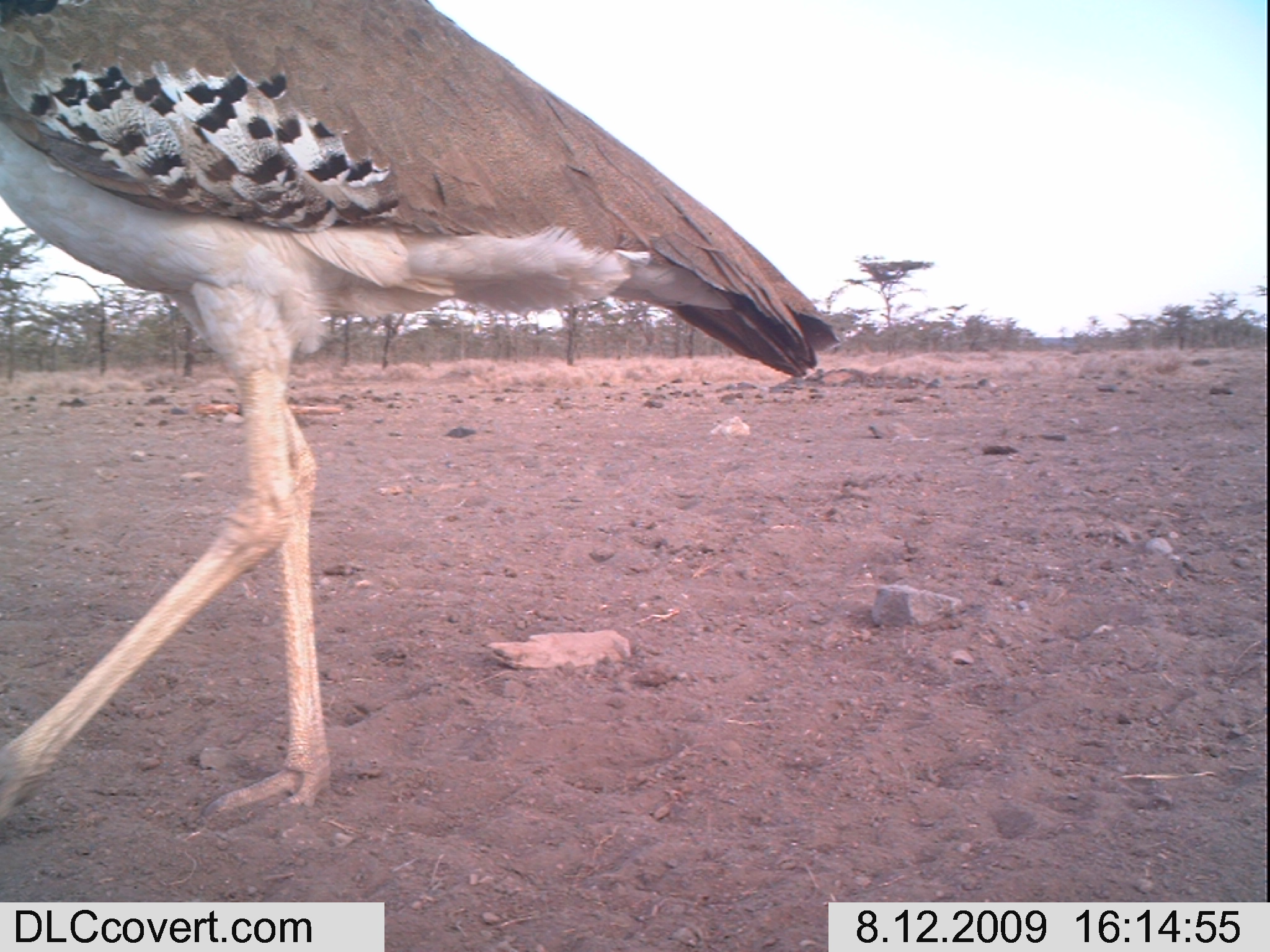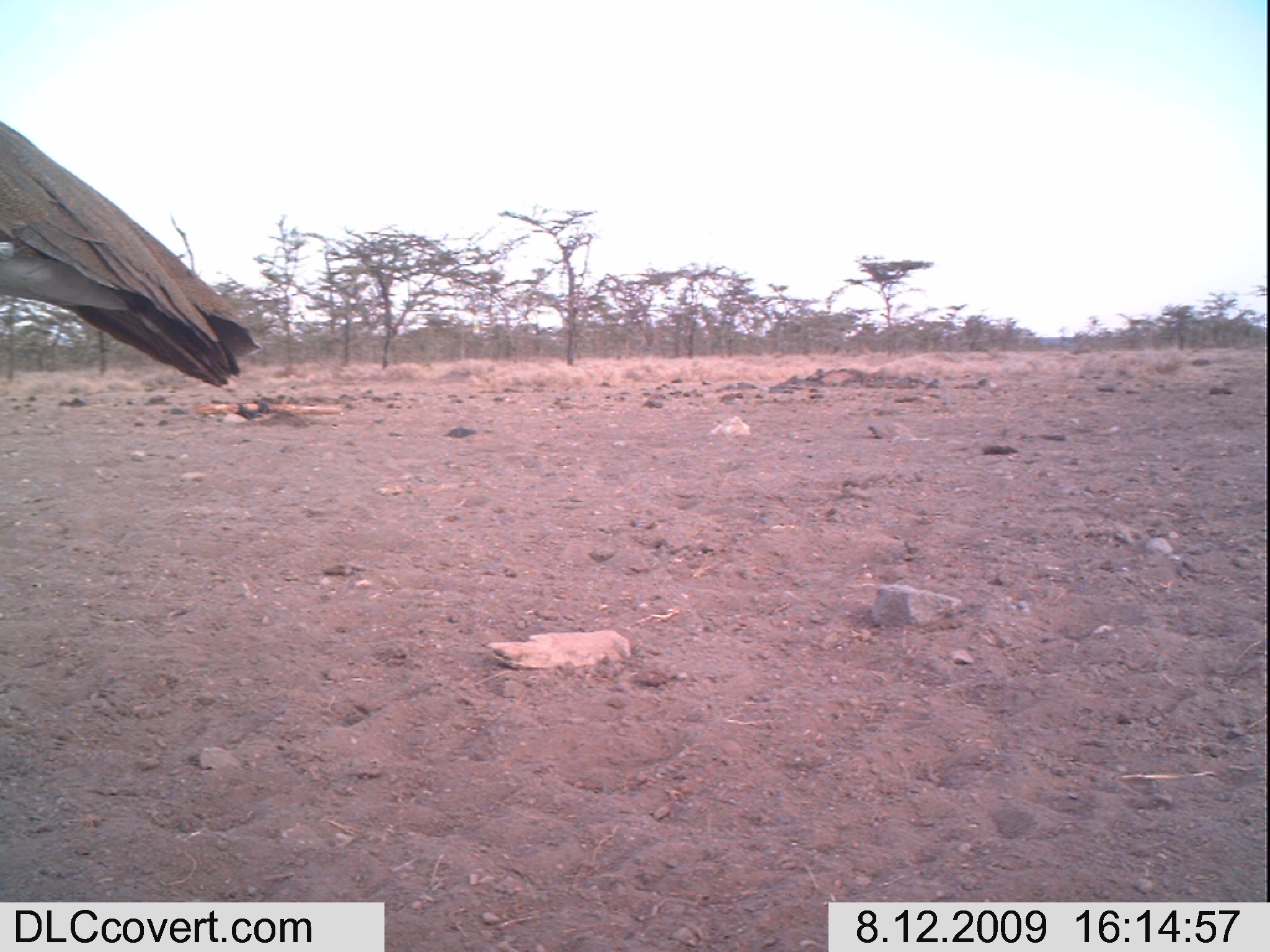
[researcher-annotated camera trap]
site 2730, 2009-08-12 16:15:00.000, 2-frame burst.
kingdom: Animalia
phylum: Chordata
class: Aves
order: Otidiformes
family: Otididae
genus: Ardeotis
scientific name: Ardeotis kori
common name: kori bustard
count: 1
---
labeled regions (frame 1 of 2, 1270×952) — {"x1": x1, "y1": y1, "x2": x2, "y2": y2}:
ardeotis kori: {"x1": 0, "y1": 0, "x2": 836, "y2": 820}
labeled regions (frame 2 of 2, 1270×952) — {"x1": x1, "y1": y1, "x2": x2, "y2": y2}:
ardeotis kori: {"x1": 0, "y1": 121, "x2": 260, "y2": 386}